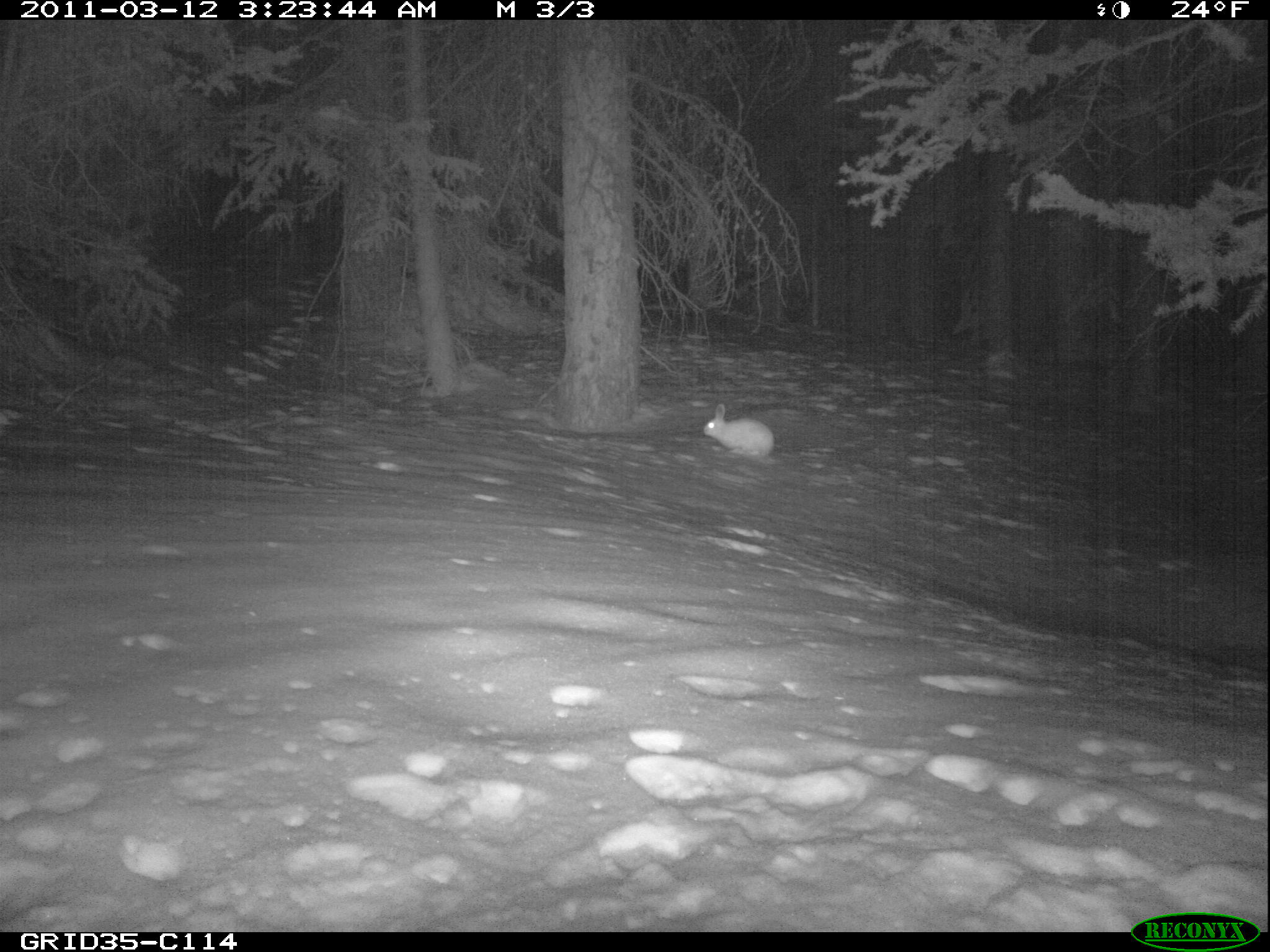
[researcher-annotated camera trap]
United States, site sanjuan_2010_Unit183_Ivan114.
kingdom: Animalia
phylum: Chordata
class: Mammalia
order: Lagomorpha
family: Leporidae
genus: Lepus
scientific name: Lepus americanus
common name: snowshoe hare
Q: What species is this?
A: Lepus americanus (snowshoe hare).